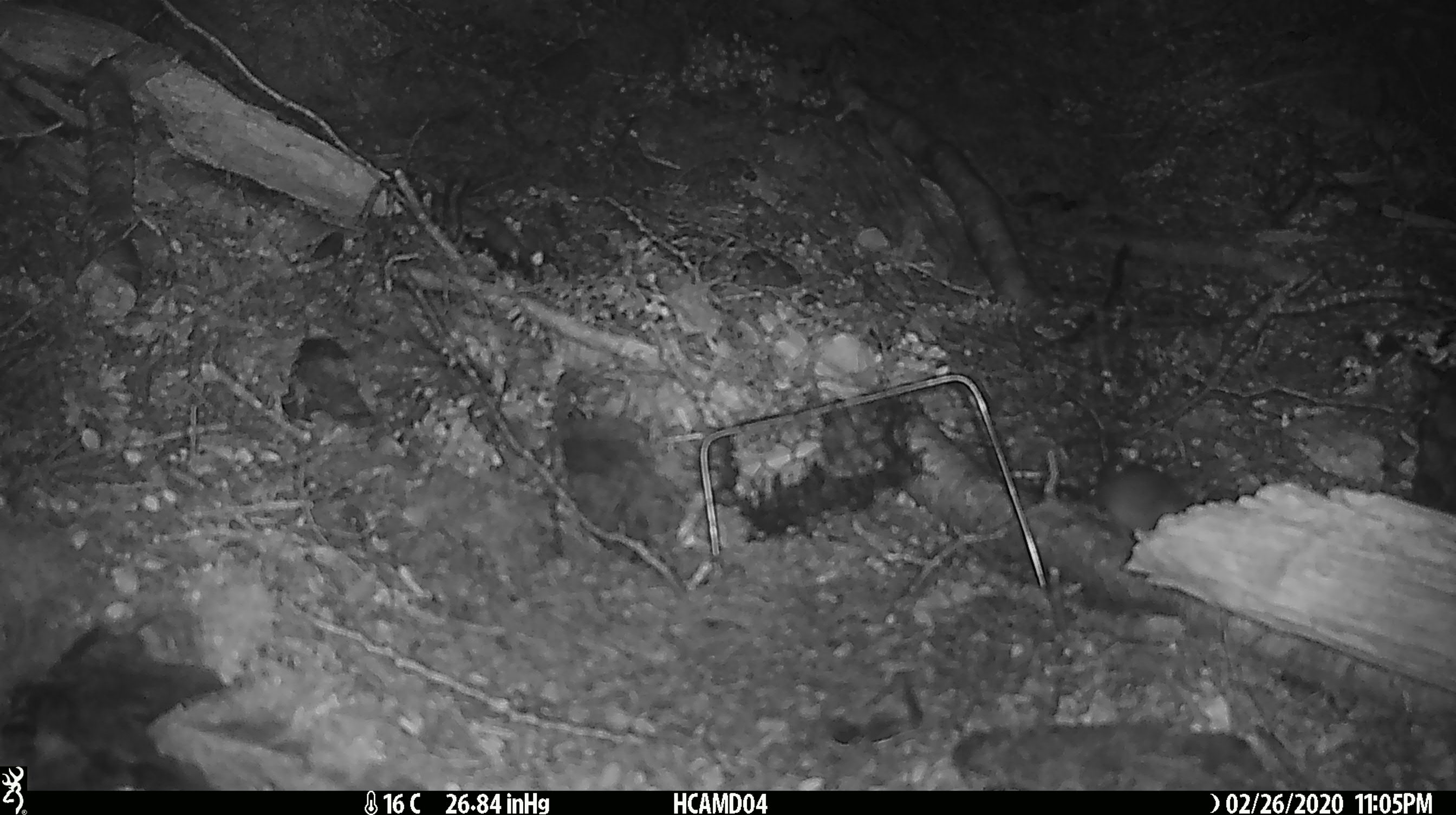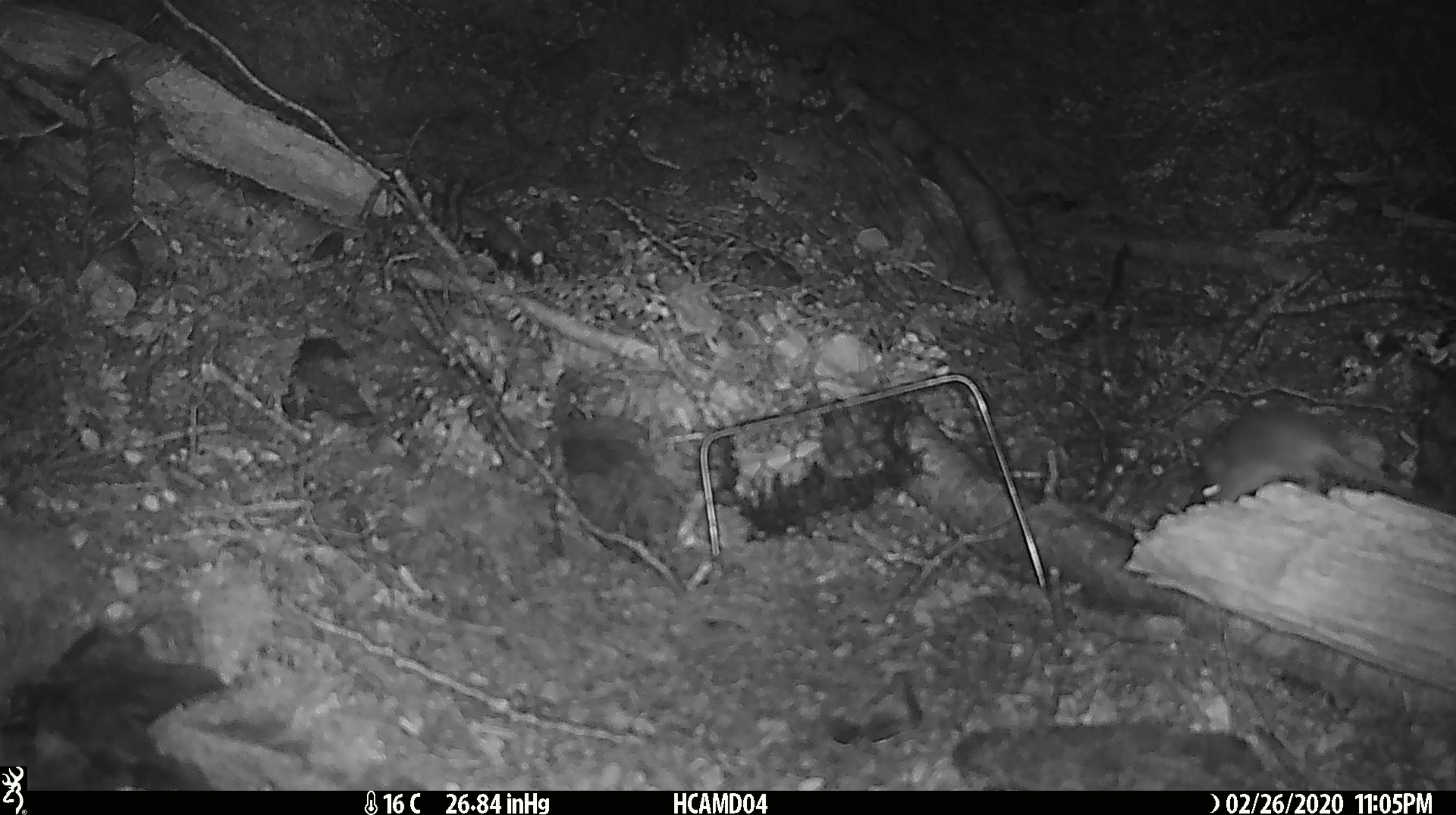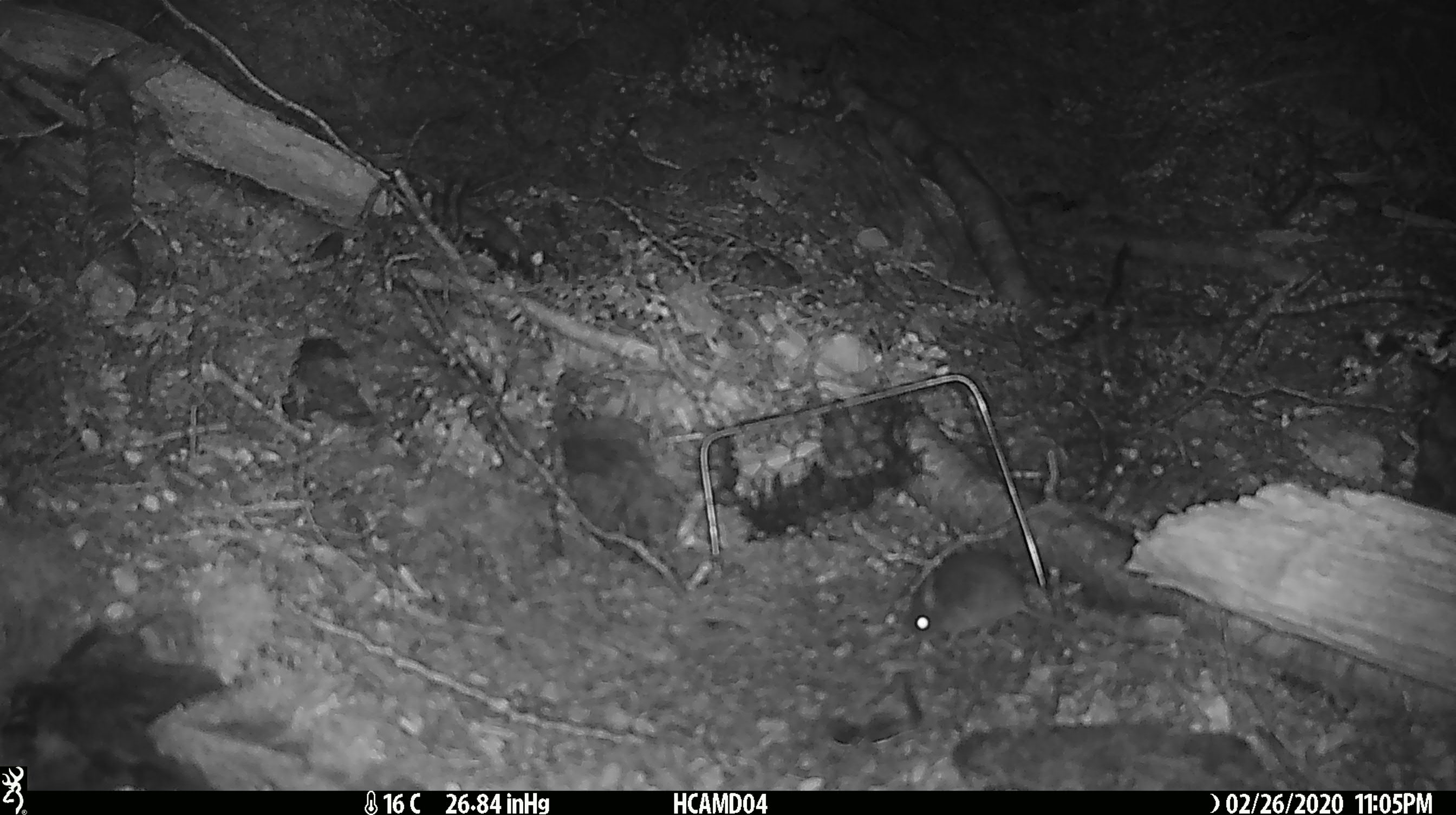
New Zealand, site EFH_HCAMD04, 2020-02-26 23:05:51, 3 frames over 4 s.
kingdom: Animalia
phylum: Chordata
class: Mammalia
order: Rodentia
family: Muridae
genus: Mus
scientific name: Mus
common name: mouse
Mouse (Mus).